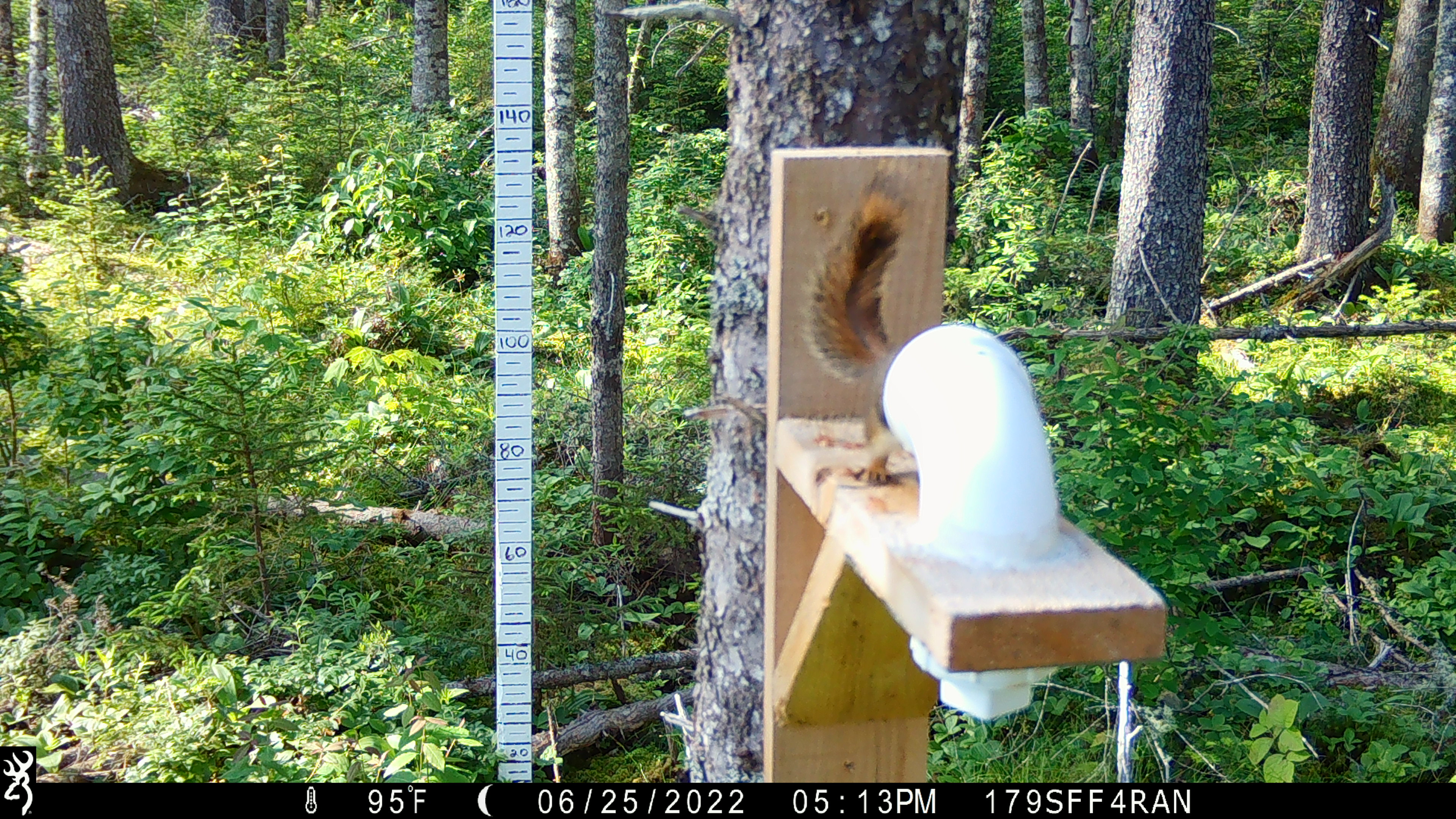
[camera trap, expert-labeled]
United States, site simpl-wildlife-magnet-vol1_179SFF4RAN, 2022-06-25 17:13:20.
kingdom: Animalia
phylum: Chordata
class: Mammalia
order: Rodentia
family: Sciuridae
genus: Tamiasciurus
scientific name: Tamiasciurus hudsonicus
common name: red squirrel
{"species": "red squirrel (Tamiasciurus hudsonicus)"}